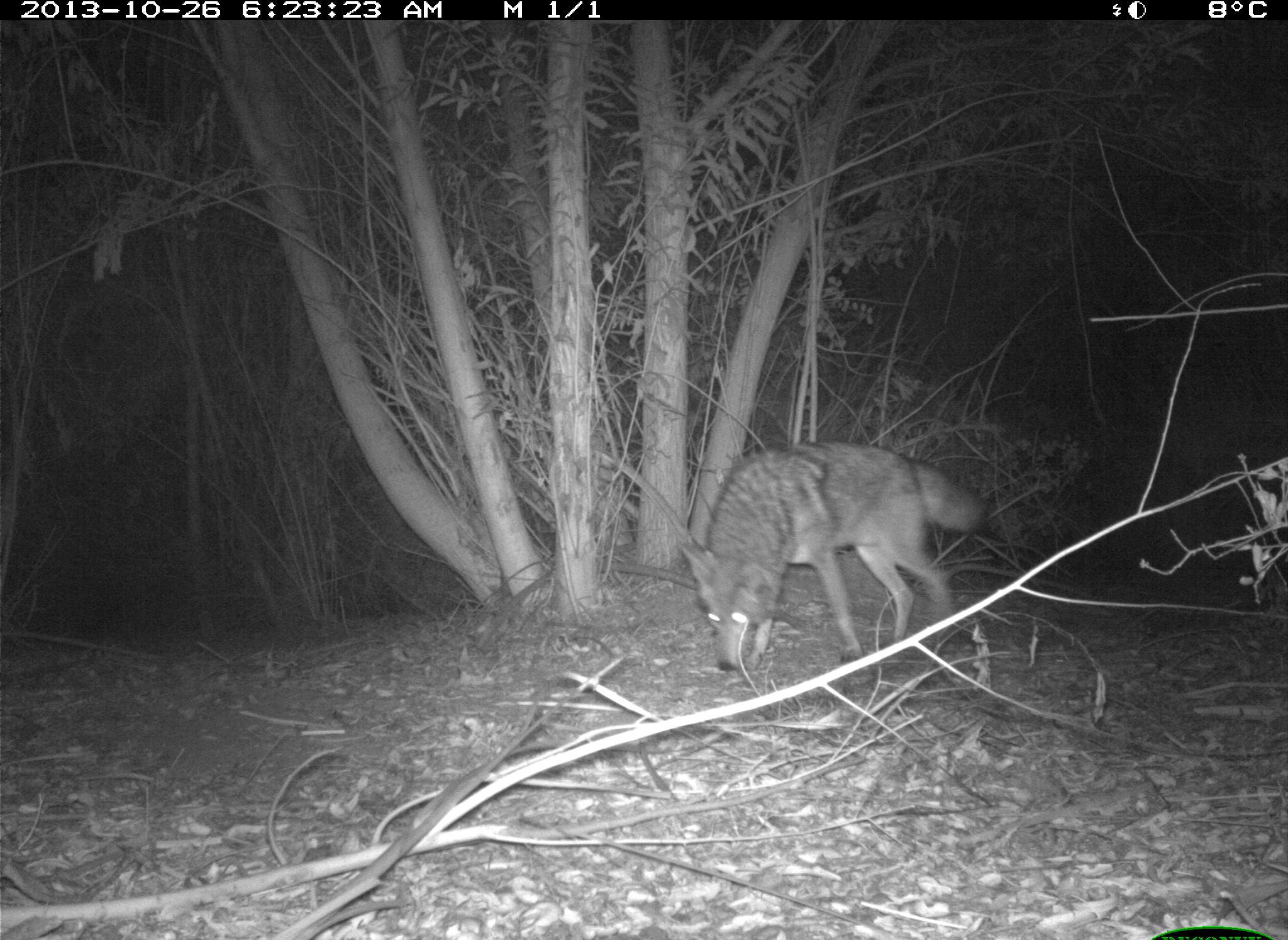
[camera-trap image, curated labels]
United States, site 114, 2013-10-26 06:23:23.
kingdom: Animalia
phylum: Chordata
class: Mammalia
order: Carnivora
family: Canidae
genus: Canis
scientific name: Canis latrans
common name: coyote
Coyote (Canis latrans).